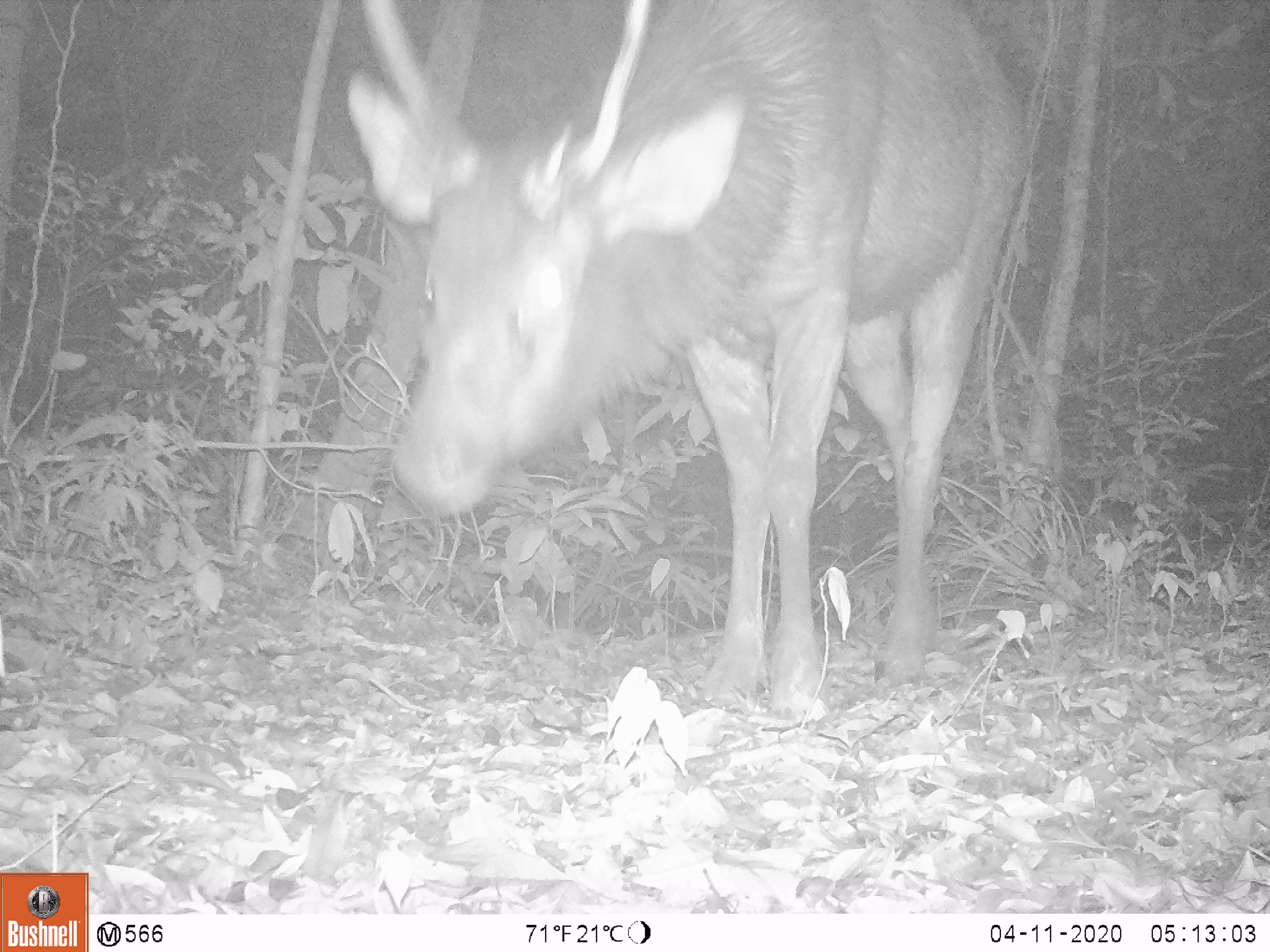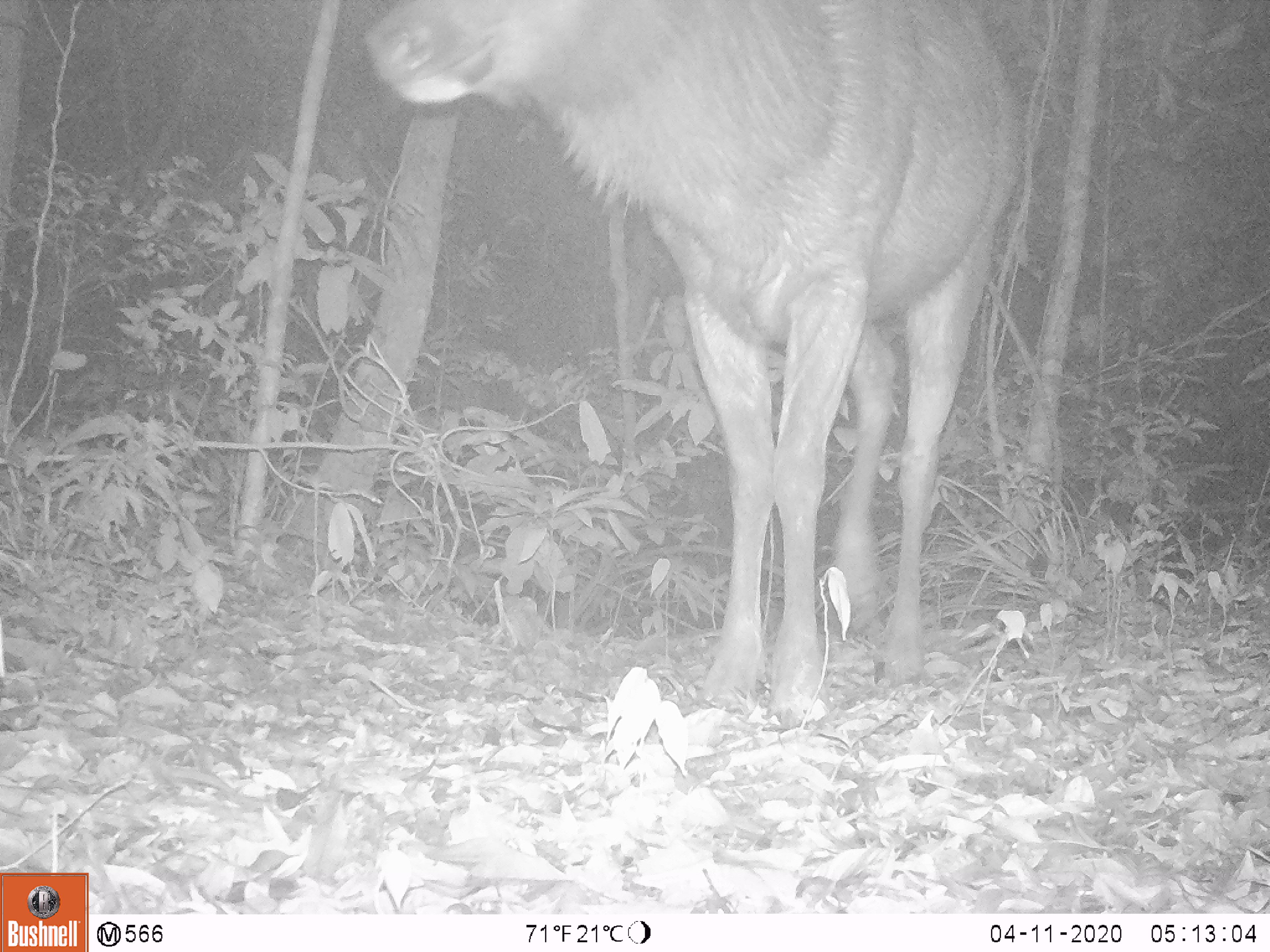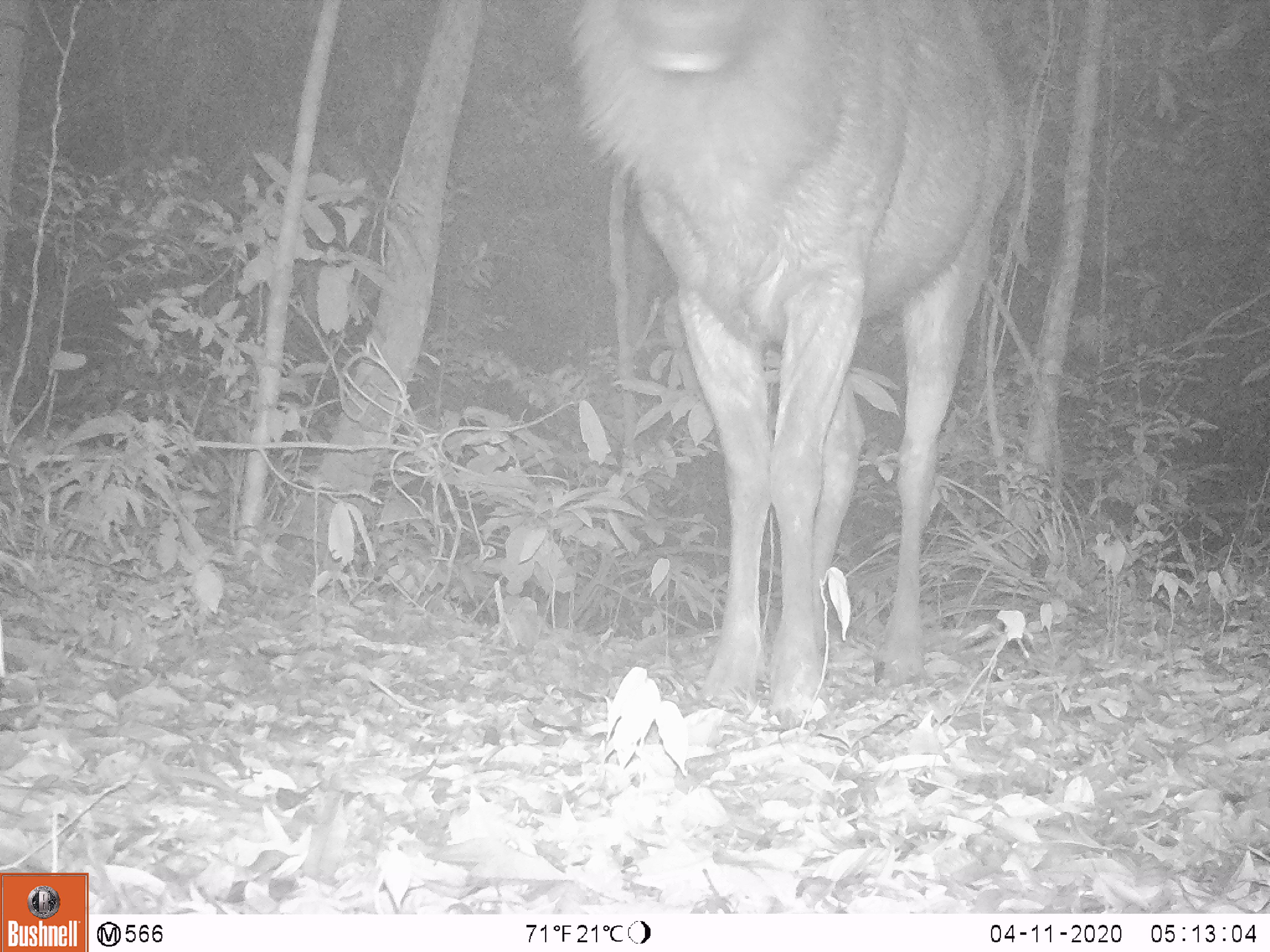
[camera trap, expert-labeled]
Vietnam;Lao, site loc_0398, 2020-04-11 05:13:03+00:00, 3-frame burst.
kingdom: Animalia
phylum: Chordata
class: Mammalia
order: Artiodactyla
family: Cervidae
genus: Rusa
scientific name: Rusa unicolor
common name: sambar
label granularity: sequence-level